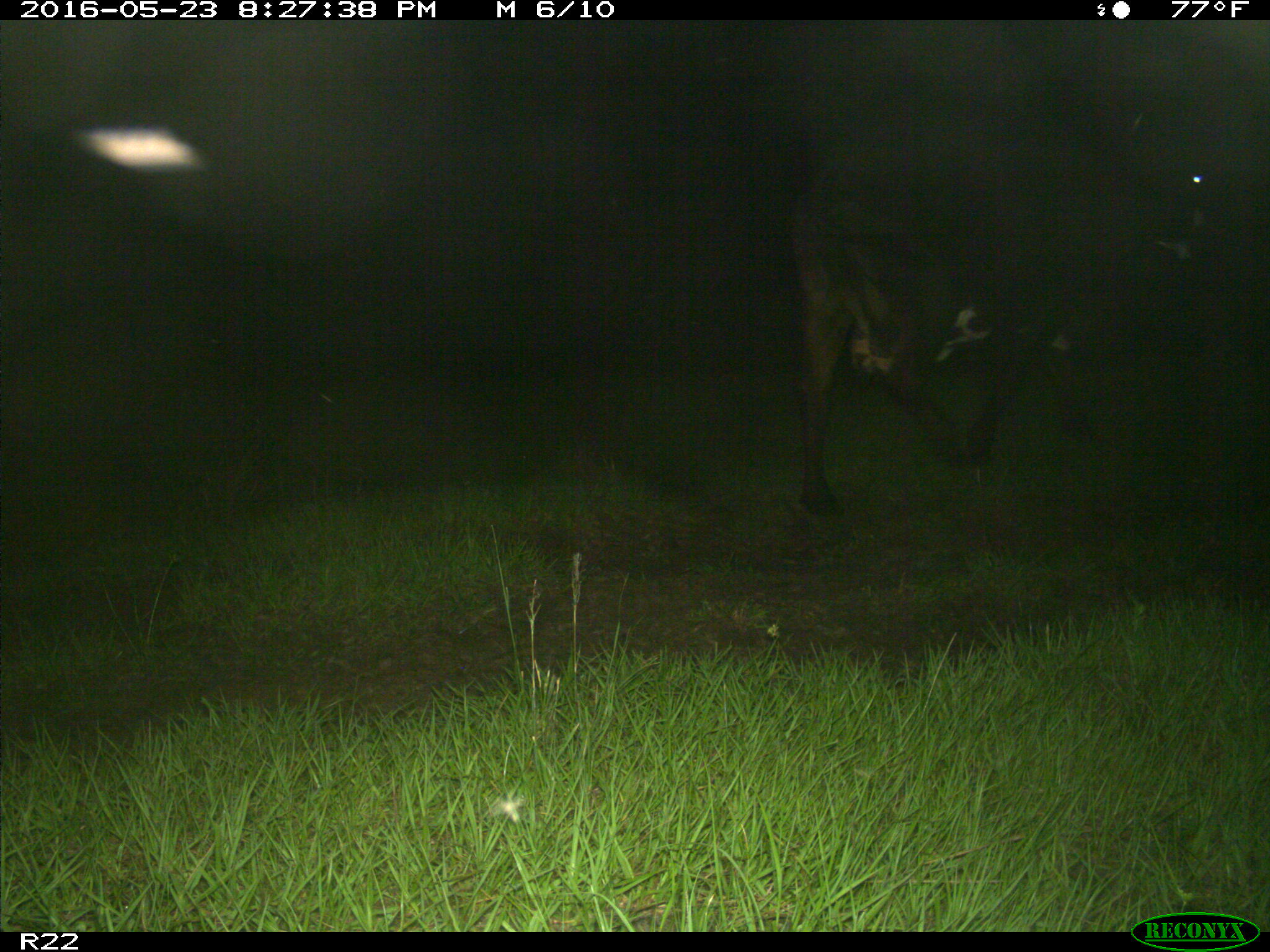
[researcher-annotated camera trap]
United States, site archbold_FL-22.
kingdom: Animalia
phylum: Chordata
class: Mammalia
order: Artiodactyla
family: Bovidae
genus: Bos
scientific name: Bos taurus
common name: domestic cow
Bos taurus (domestic cow).